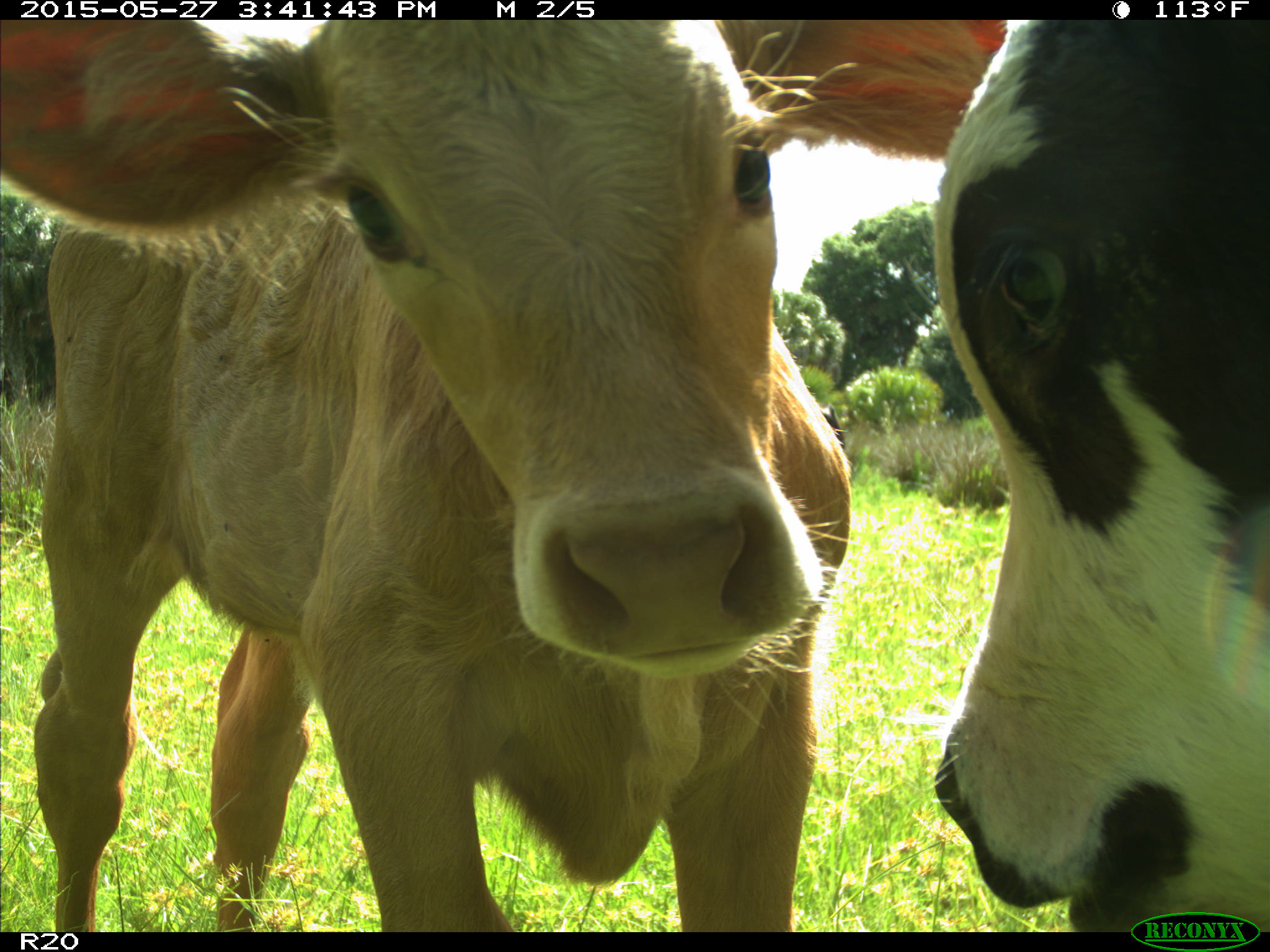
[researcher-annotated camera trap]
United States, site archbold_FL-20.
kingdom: Animalia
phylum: Chordata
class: Mammalia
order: Artiodactyla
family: Bovidae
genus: Bos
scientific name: Bos taurus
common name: domestic cow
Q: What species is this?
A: Bos taurus (domestic cow).